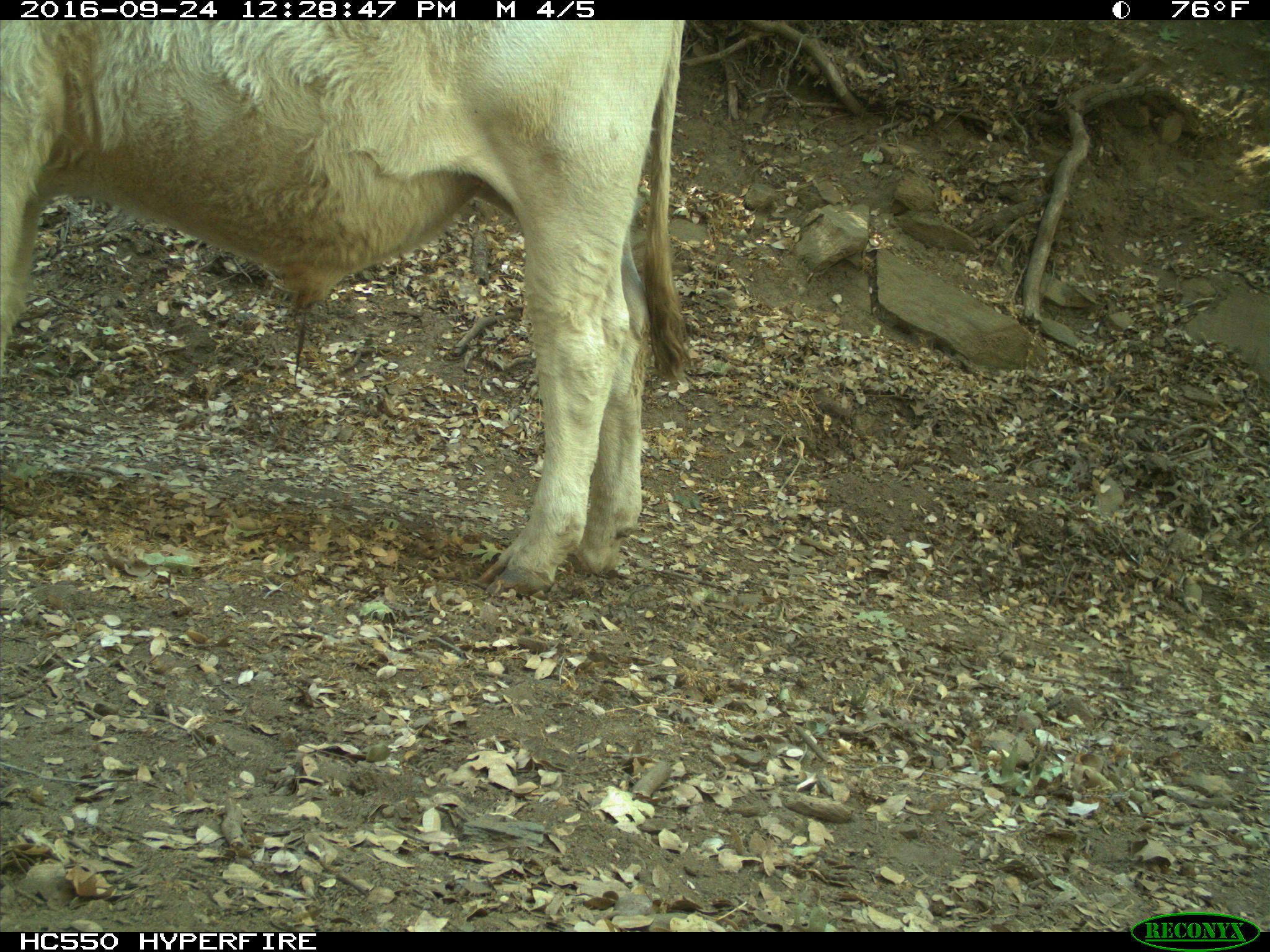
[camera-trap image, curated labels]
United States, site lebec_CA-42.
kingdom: Animalia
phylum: Chordata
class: Mammalia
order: Artiodactyla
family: Bovidae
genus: Bos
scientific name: Bos taurus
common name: domestic cow